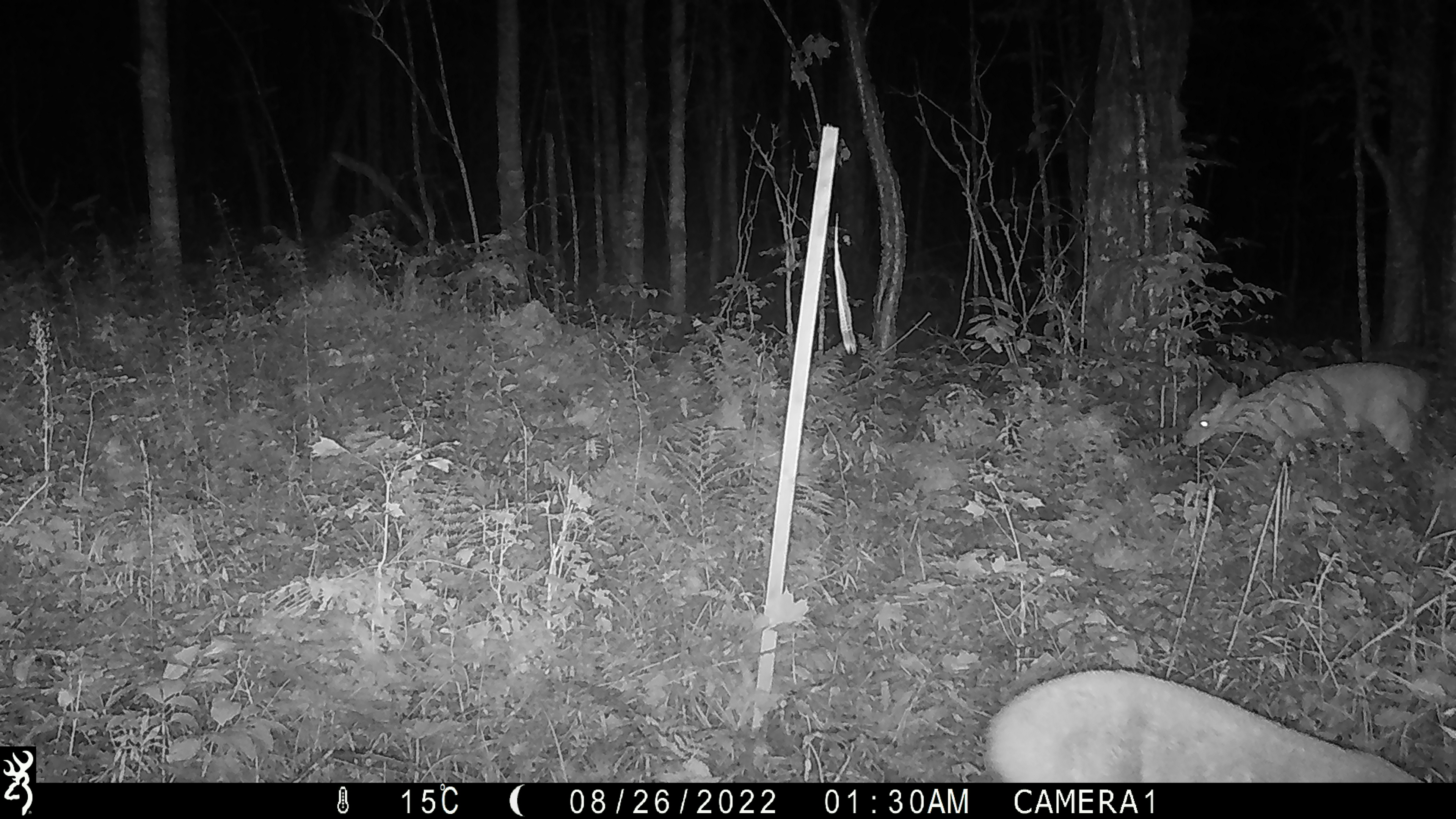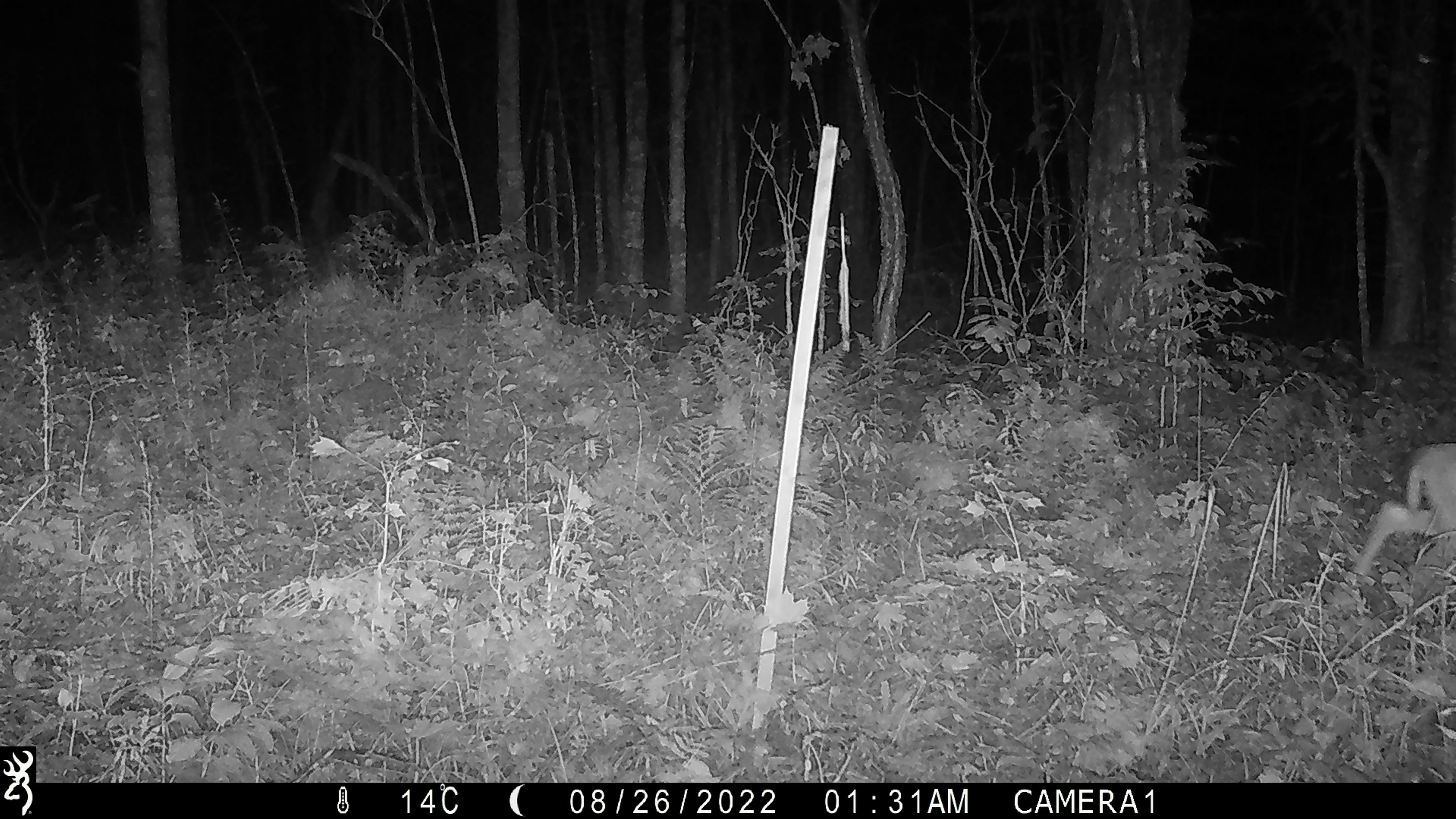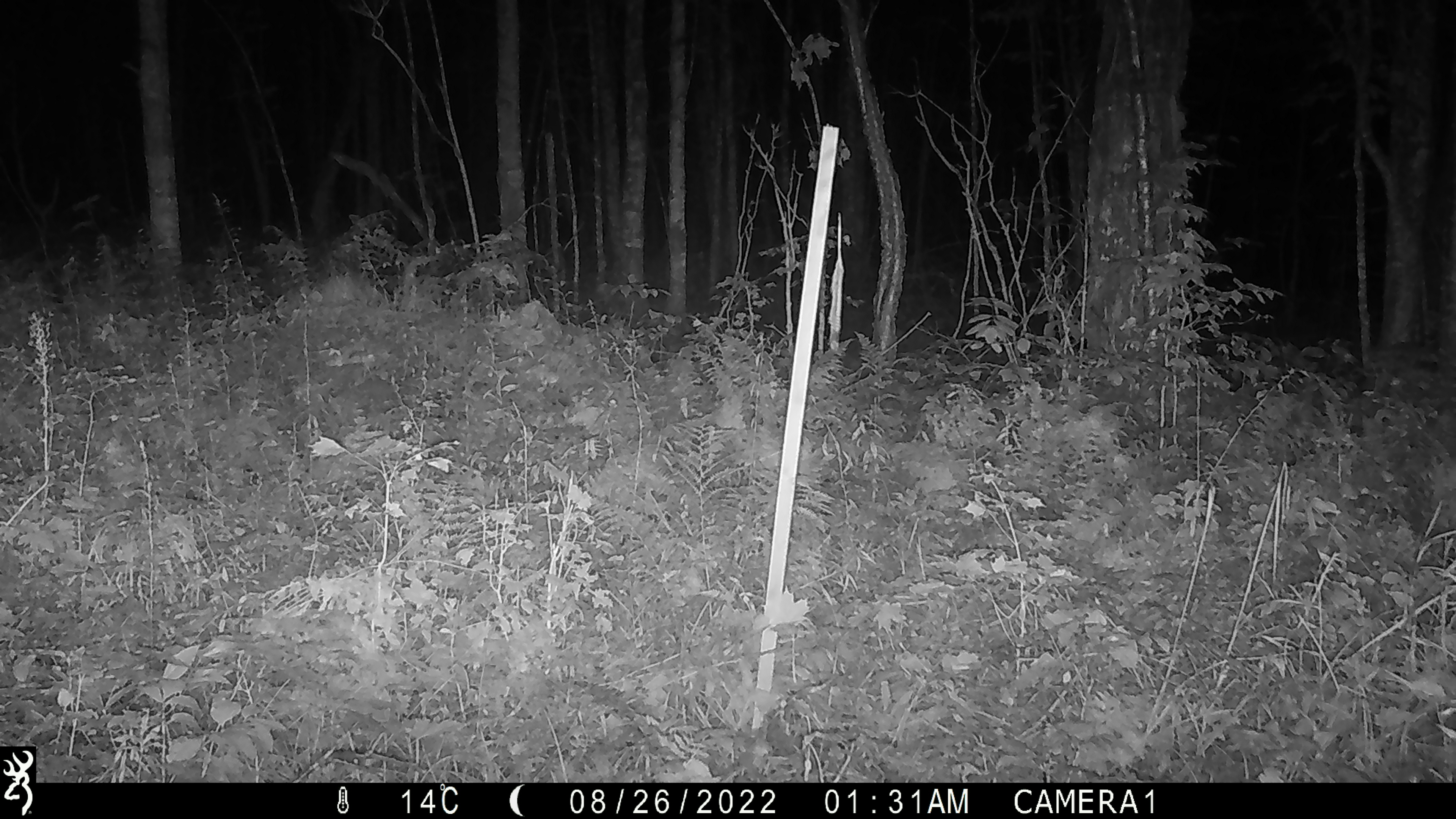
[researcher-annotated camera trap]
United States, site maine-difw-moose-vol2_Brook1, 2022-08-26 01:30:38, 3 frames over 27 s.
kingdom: Animalia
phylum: Chordata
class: Mammalia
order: Artiodactyla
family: Cervidae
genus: Odocoileus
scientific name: Odocoileus virginianus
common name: white-tailed deer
White-tailed deer (Odocoileus virginianus).